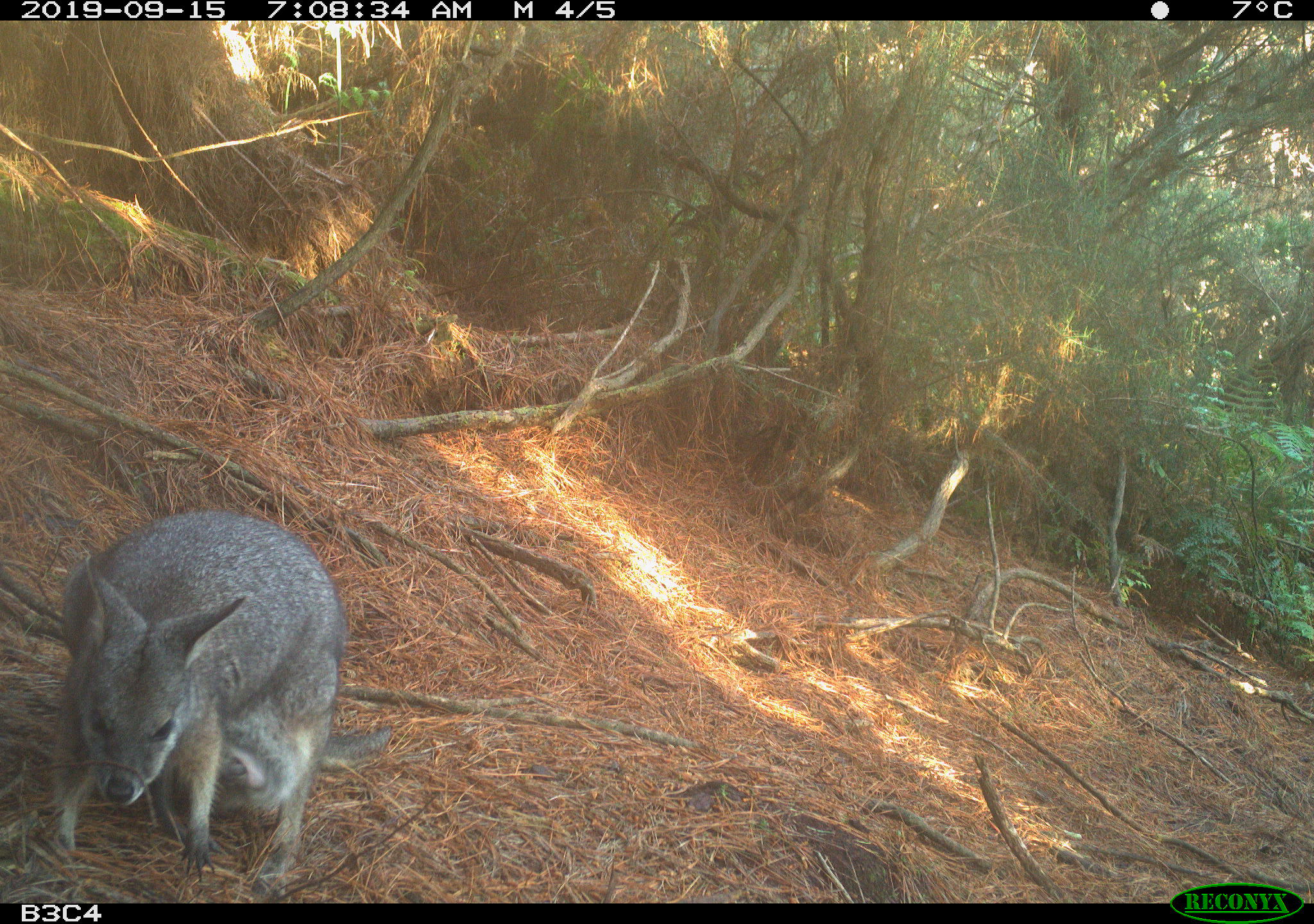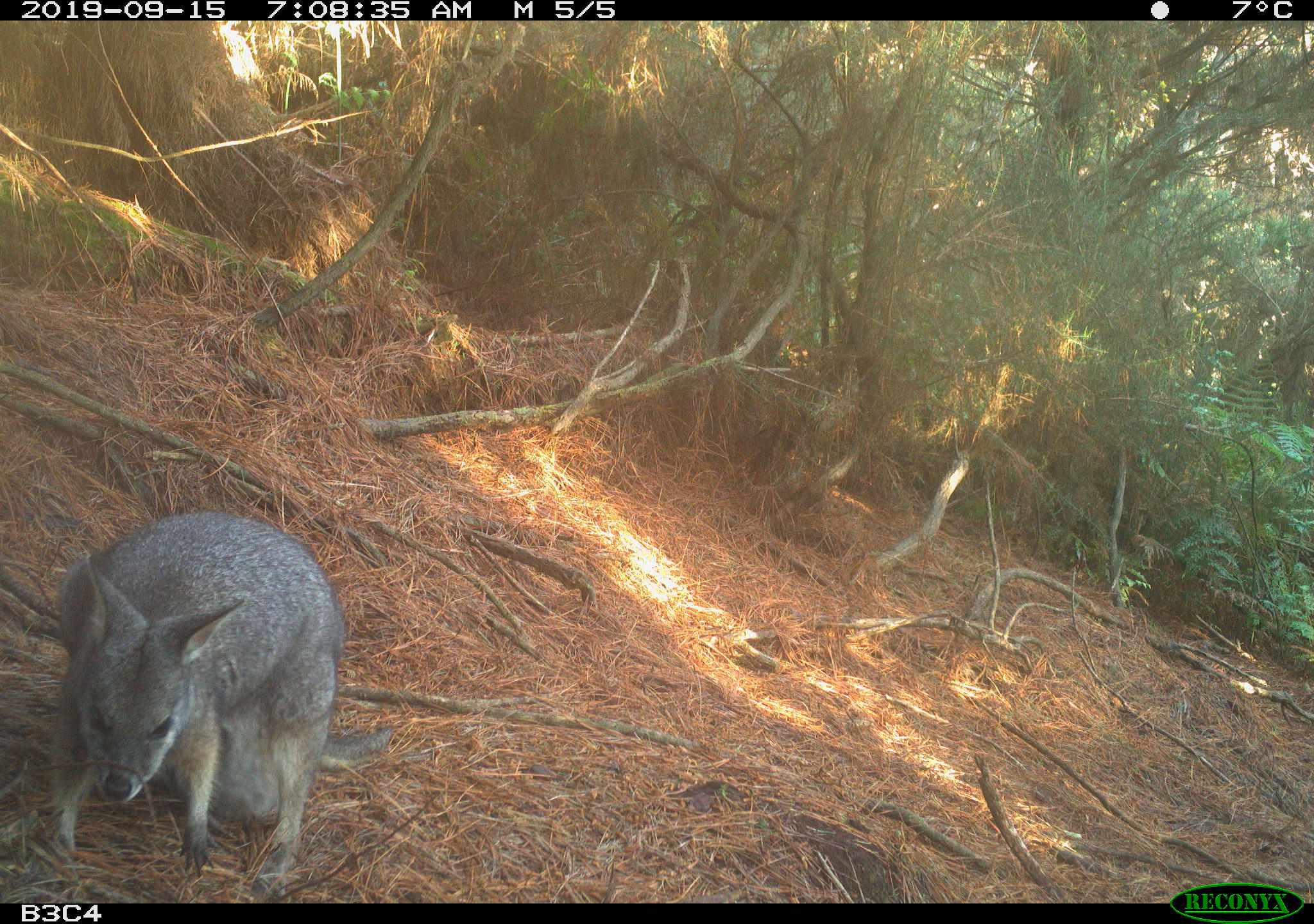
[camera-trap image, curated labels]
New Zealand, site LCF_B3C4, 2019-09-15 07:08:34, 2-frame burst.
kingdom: Animalia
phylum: Chordata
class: Mammalia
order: Diprotodontia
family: Macropodidae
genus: Notamacropus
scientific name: Notamacropus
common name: wallaby